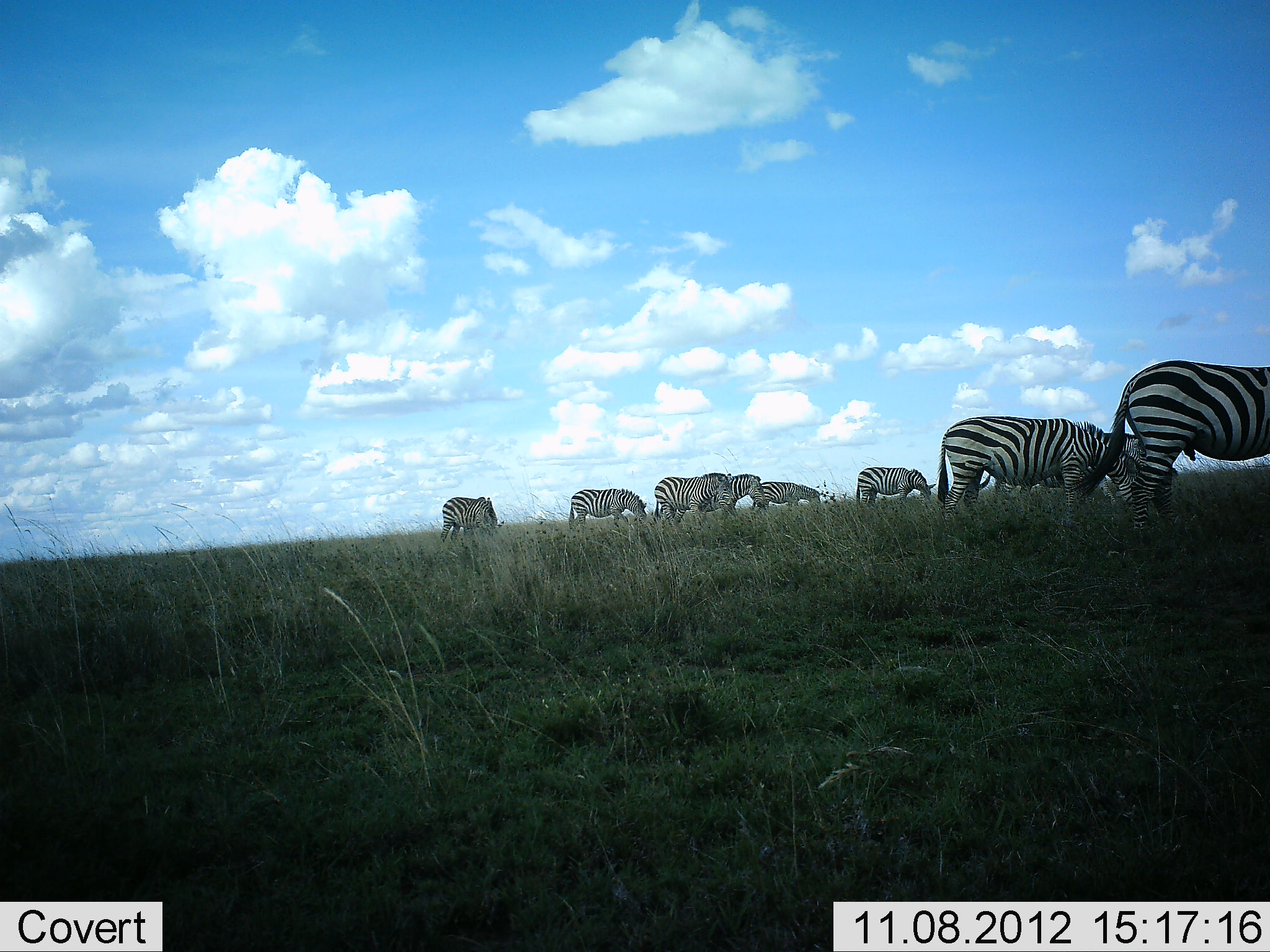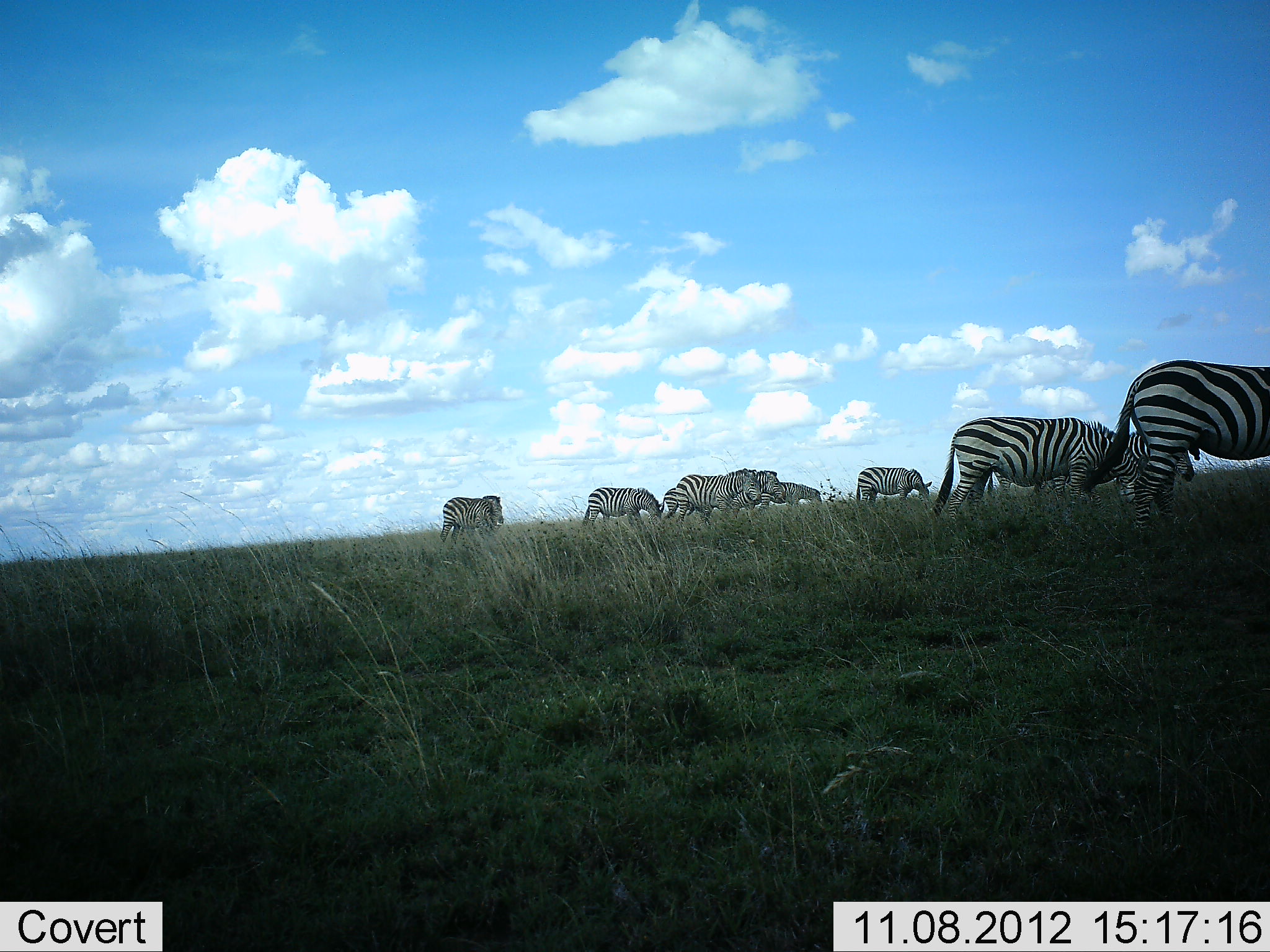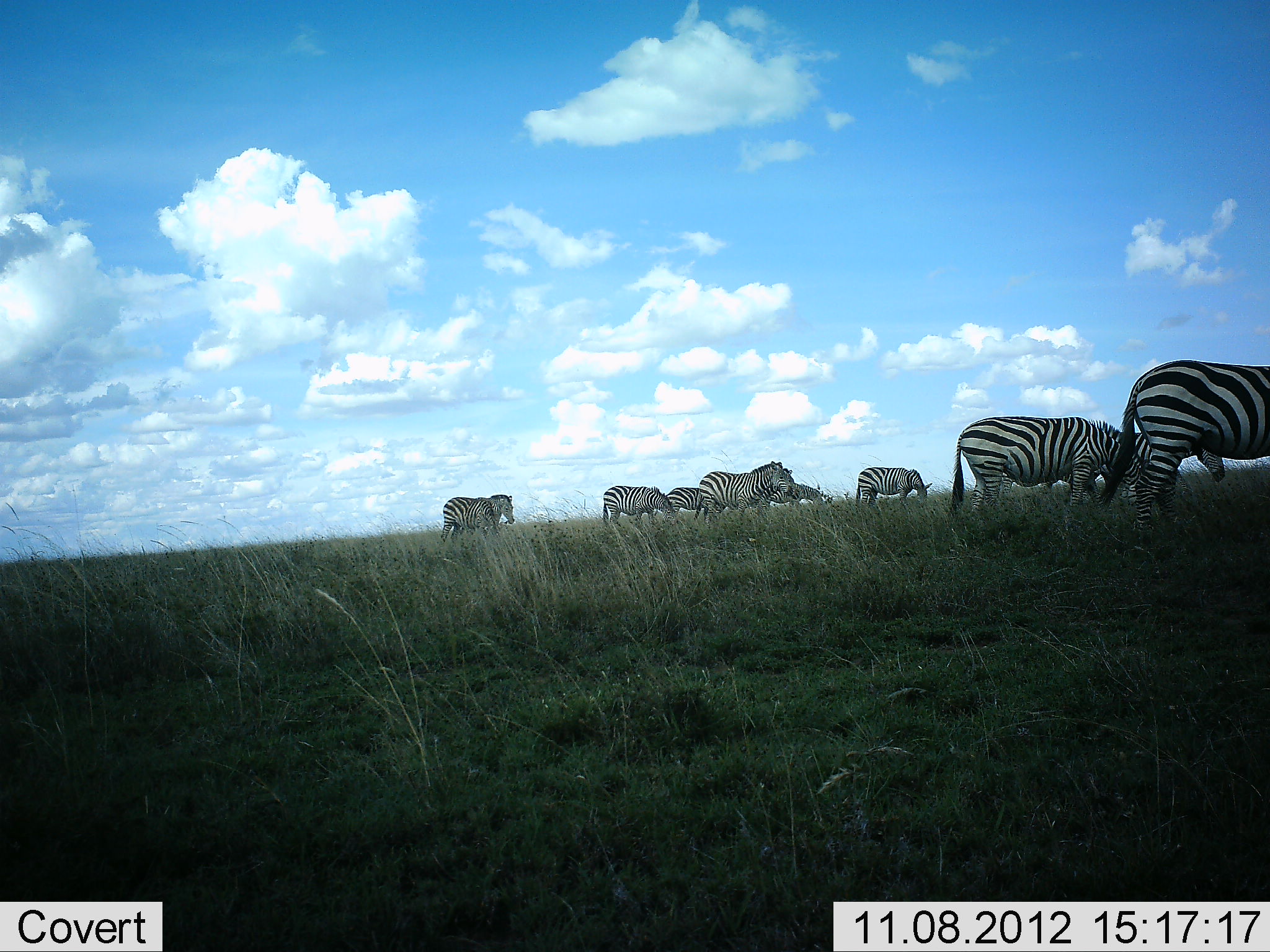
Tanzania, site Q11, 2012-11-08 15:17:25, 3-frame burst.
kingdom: Animalia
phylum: Chordata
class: Mammalia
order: Perissodactyla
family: Equidae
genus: Equus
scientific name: Equus quagga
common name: plains zebra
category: zebra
Zebra (plains zebra) (Equus quagga), count 9. Behavior (volunteer vote fractions): standing 70%, resting 0%, moving 20%, interacting 0%. Young present (vote fraction): 0%. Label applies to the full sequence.